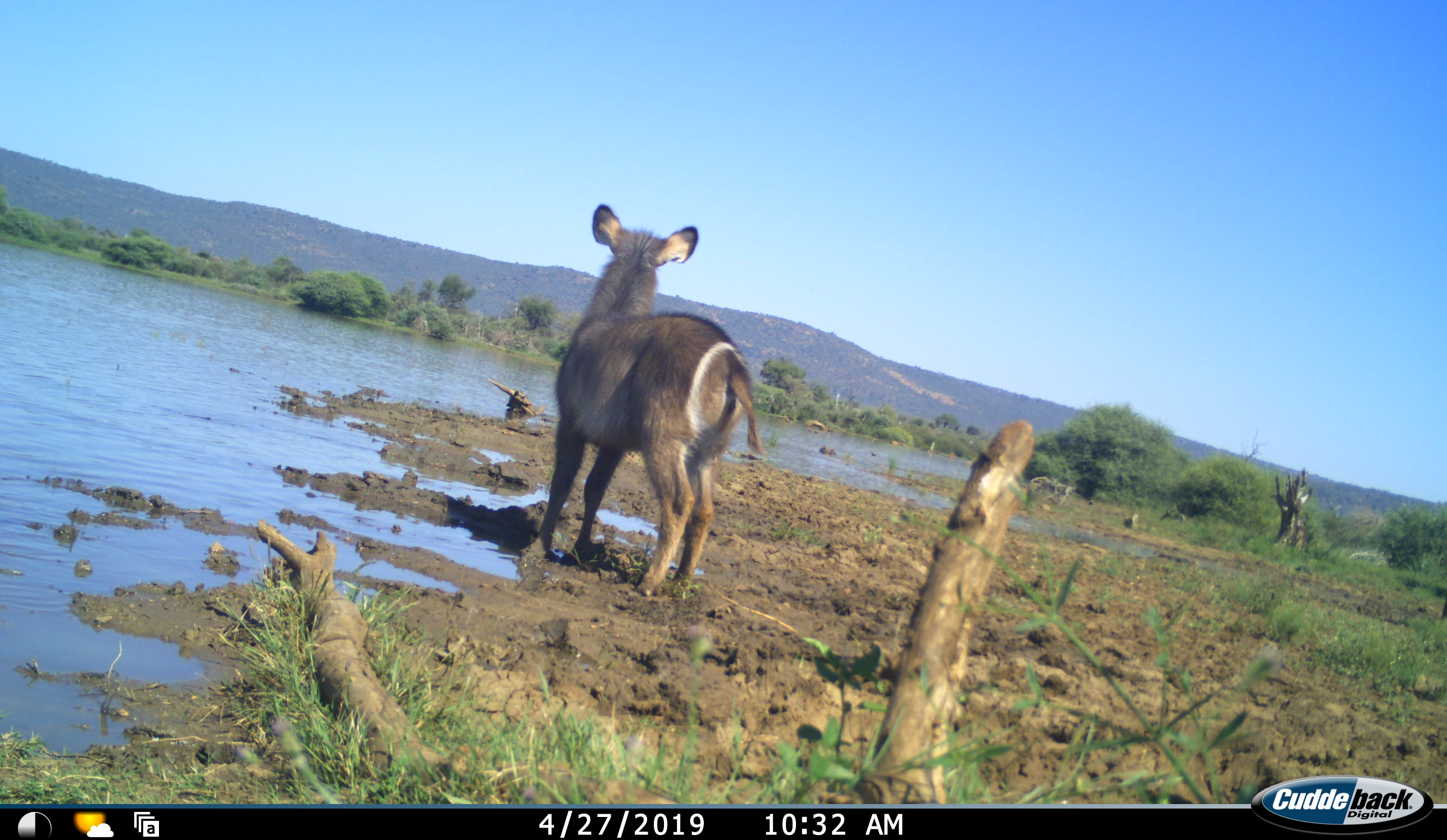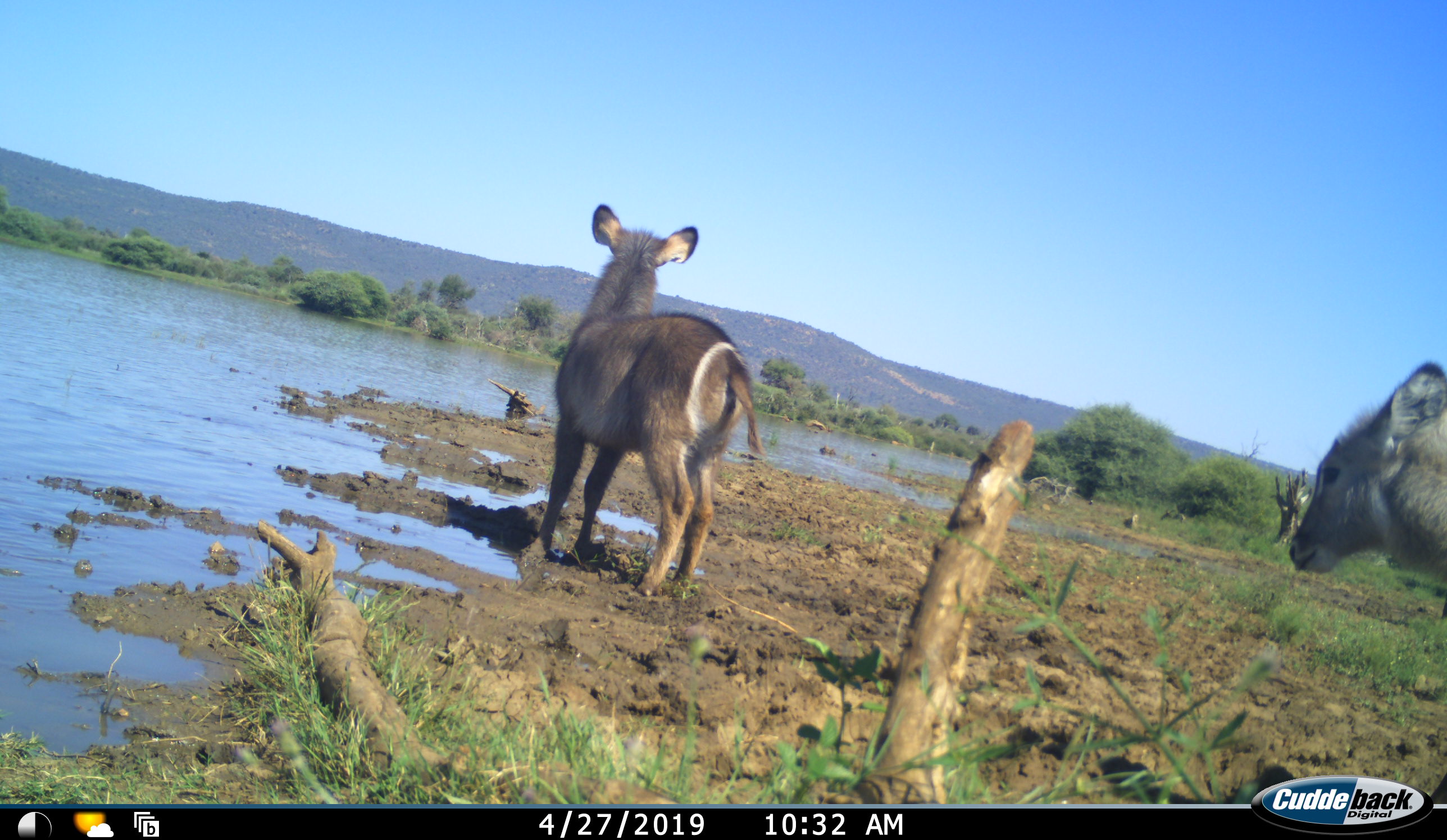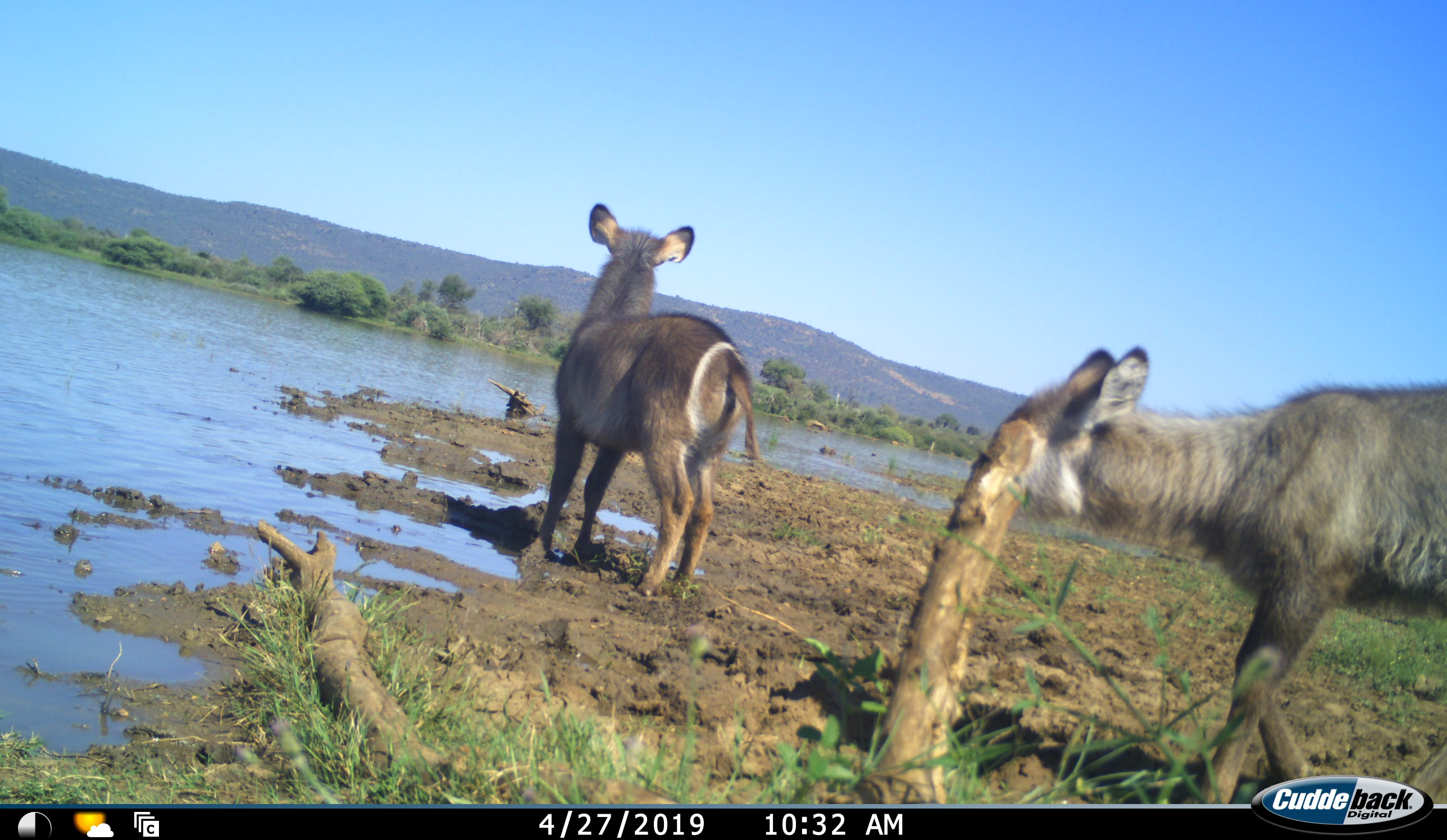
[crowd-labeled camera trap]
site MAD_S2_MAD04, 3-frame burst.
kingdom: Animalia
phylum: Chordata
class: Mammalia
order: Artiodactyla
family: Bovidae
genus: Kobus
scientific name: Kobus ellipsiprymnus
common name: waterbuck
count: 2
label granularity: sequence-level